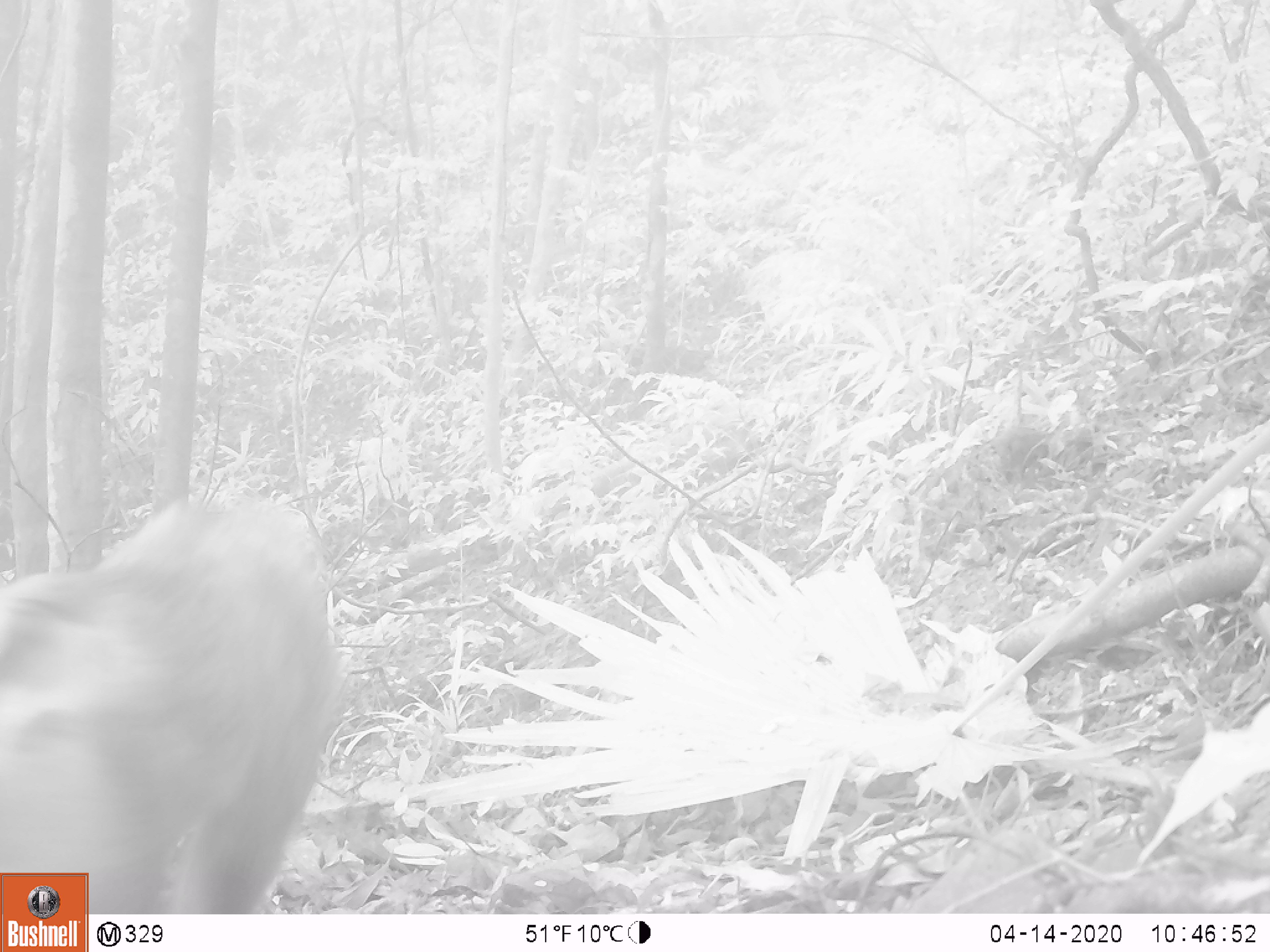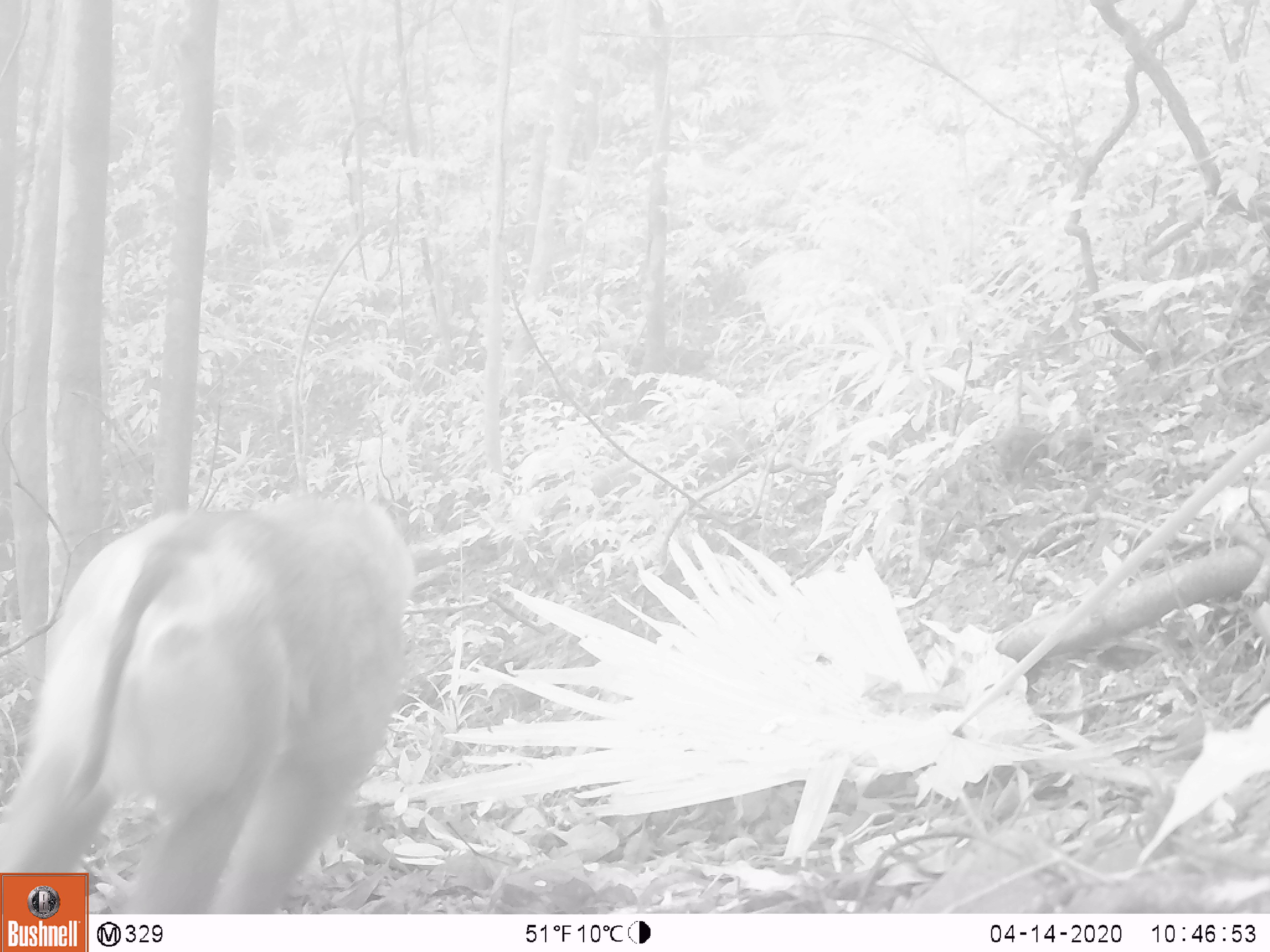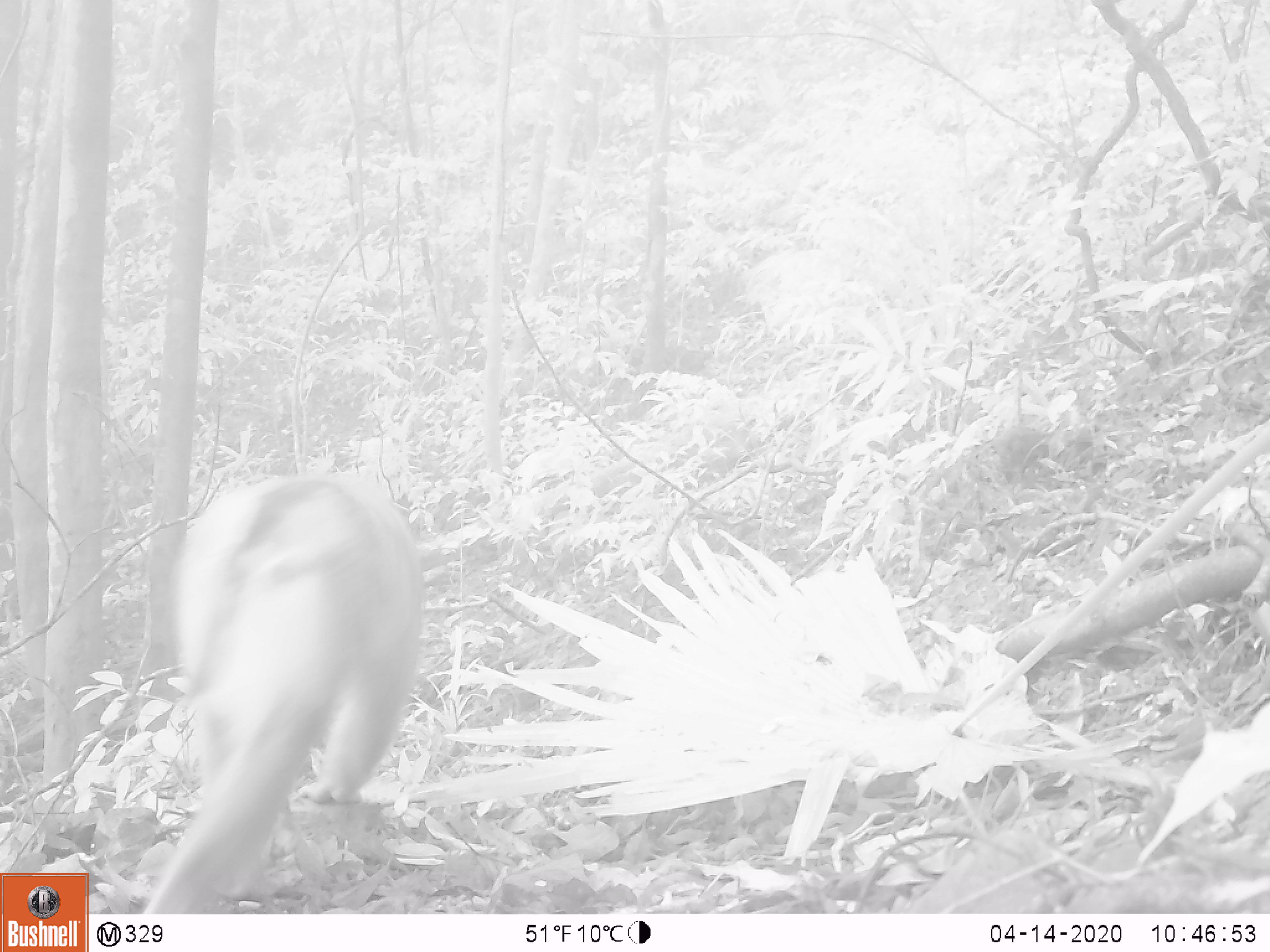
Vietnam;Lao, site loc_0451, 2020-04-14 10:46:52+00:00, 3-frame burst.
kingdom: Animalia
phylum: Chordata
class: Mammalia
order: Primates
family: Cercopithecidae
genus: Macaca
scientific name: Macaca nemestrina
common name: pig-tailed macaque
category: pig tailed macaque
Pig tailed macaque (pig-tailed macaque) (Macaca nemestrina). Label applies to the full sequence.